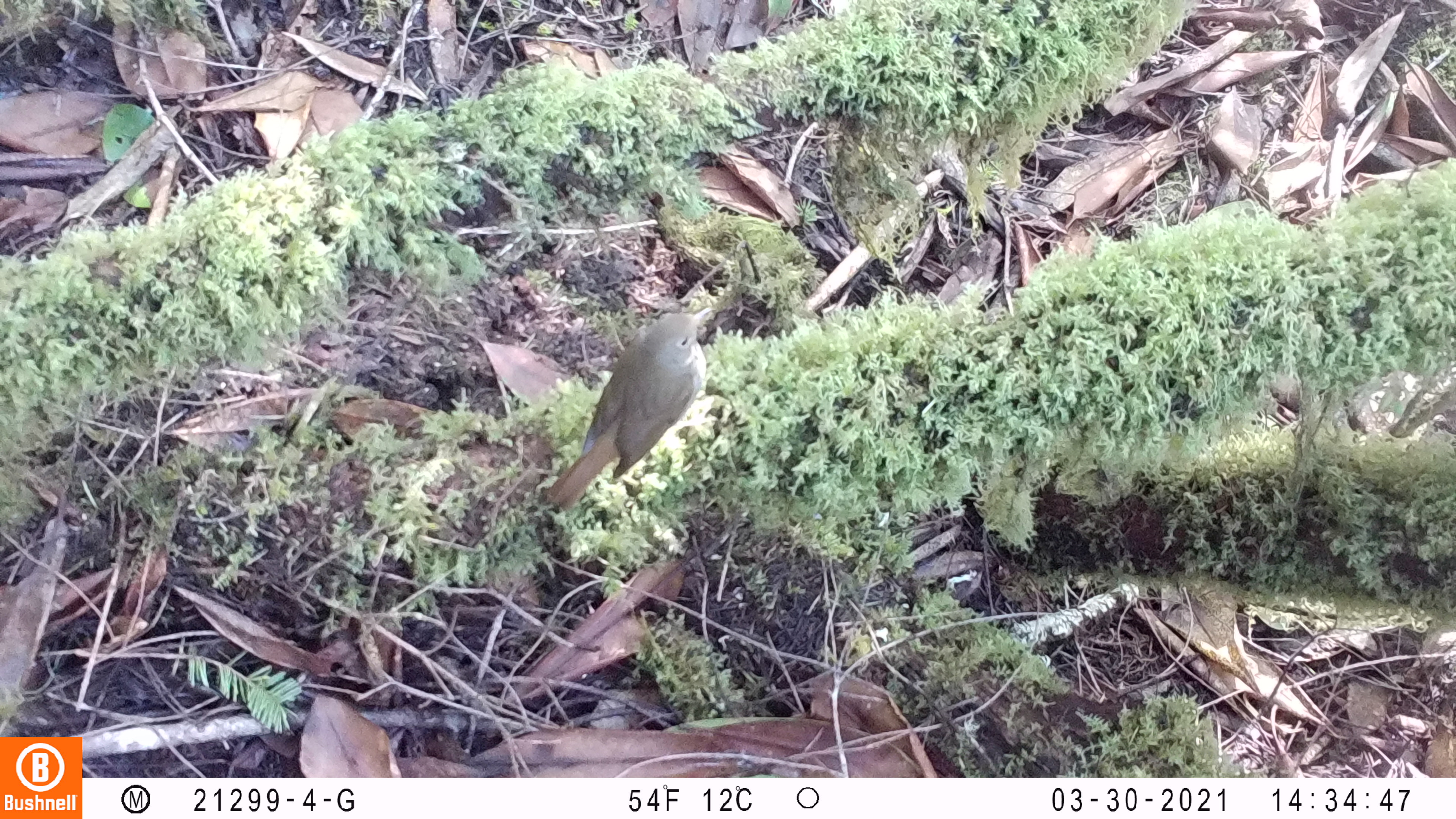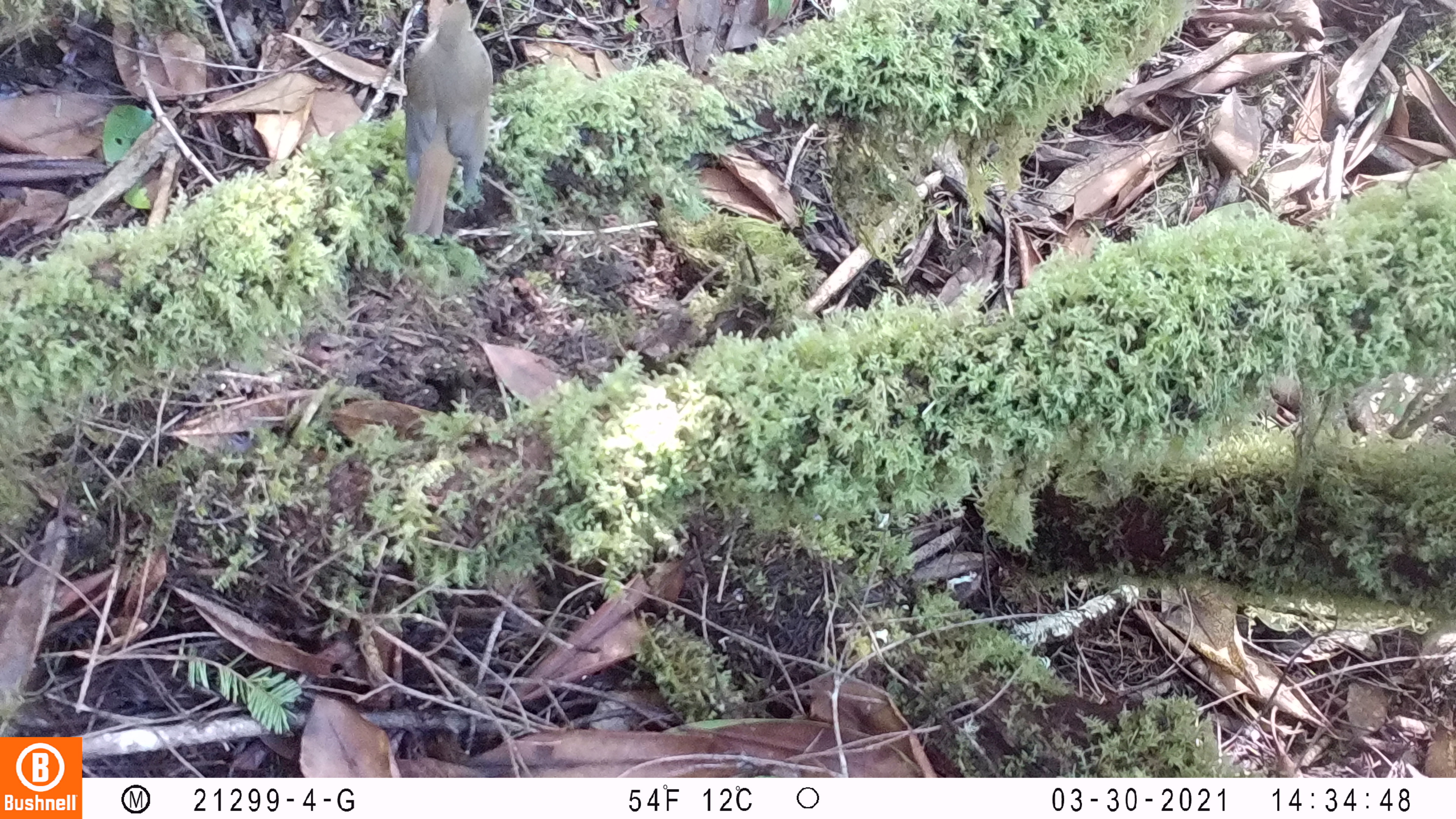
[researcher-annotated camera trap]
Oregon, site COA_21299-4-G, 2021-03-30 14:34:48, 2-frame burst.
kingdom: Animalia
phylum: Chordata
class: Aves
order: Passeriformes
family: Turdidae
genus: Catharus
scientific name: Catharus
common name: brown thrushes and nightingale-thrushes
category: catharus species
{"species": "catharus species (brown thrushes and nightingale-thrushes) (Catharus)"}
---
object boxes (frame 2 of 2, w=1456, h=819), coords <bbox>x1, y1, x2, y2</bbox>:
catharus species: <bbox>395, 2, 503, 237</bbox>